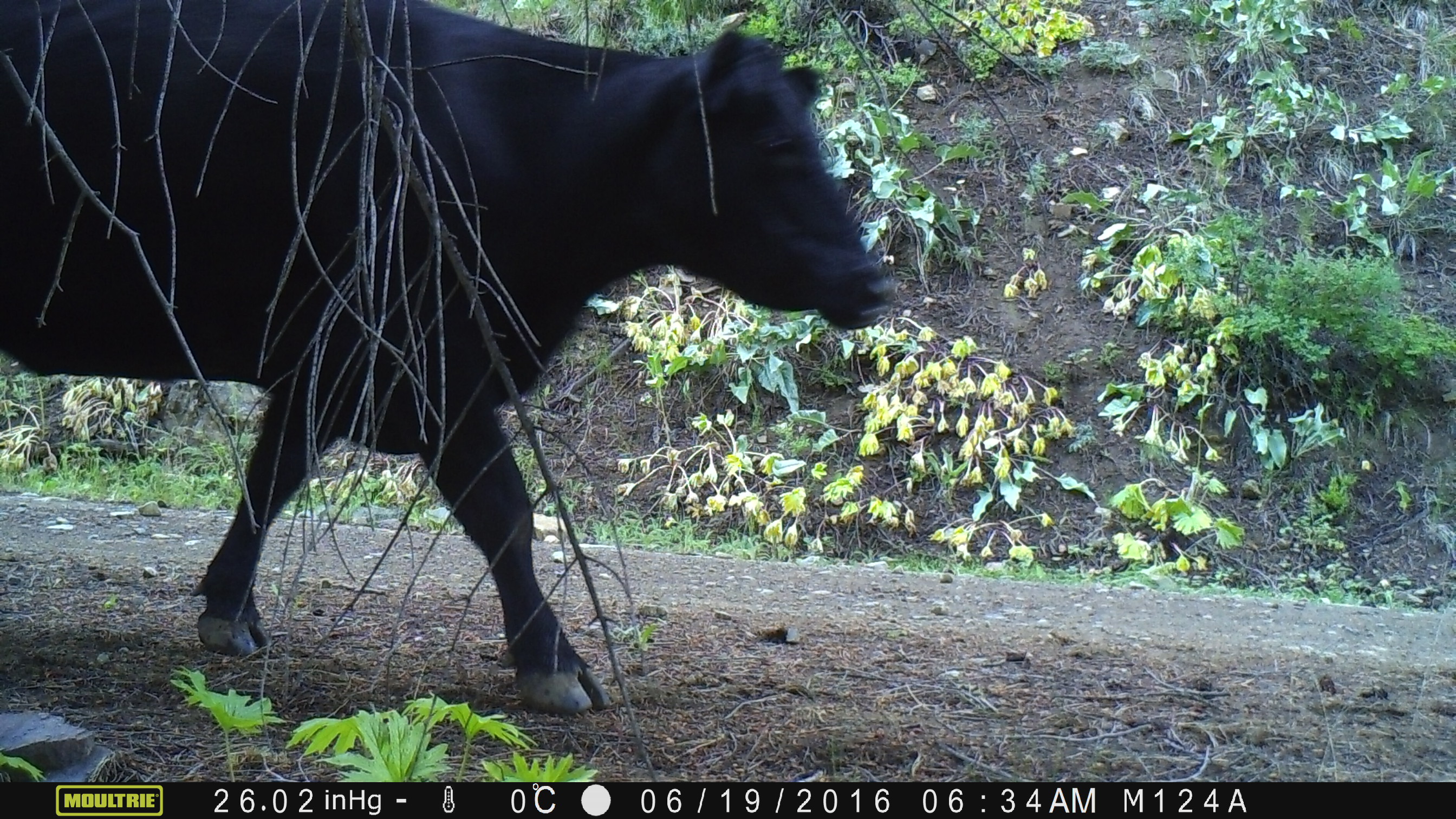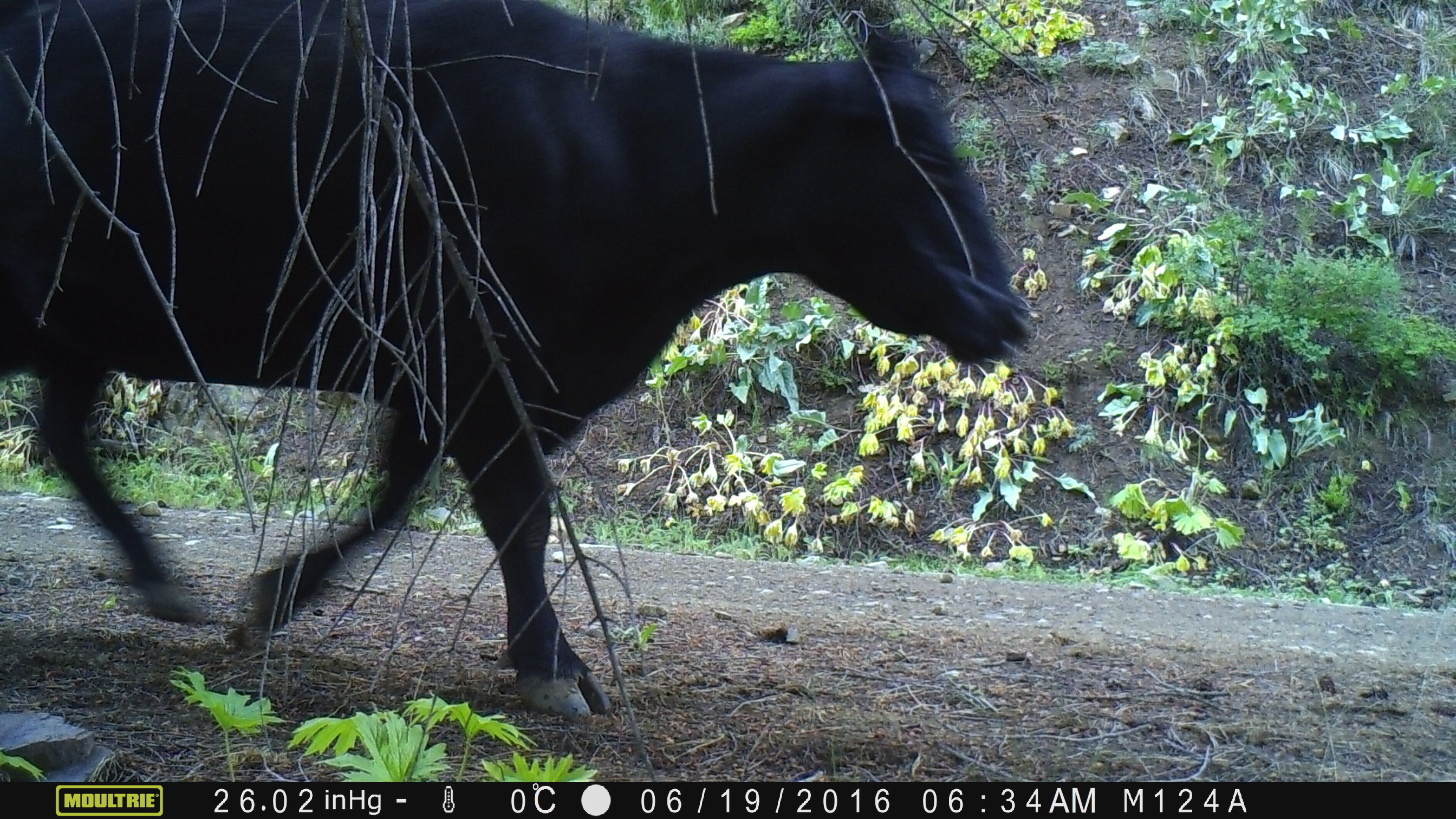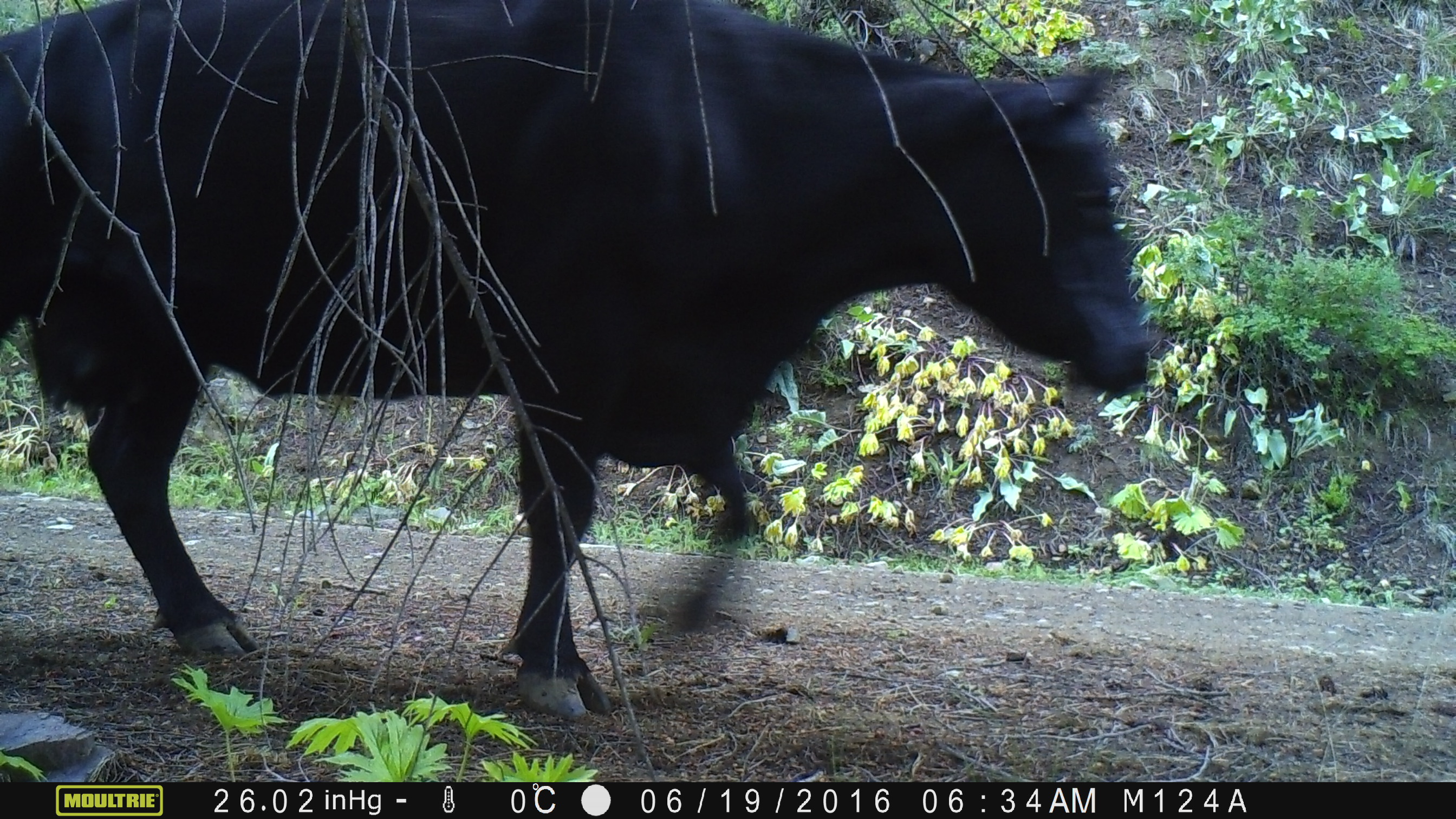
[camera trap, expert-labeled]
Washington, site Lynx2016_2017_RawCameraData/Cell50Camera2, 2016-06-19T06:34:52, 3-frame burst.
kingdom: Animalia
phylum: Chordata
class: Mammalia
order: Artiodactyla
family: Bovidae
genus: Bos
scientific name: Bos taurus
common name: domestic cattle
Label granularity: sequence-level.